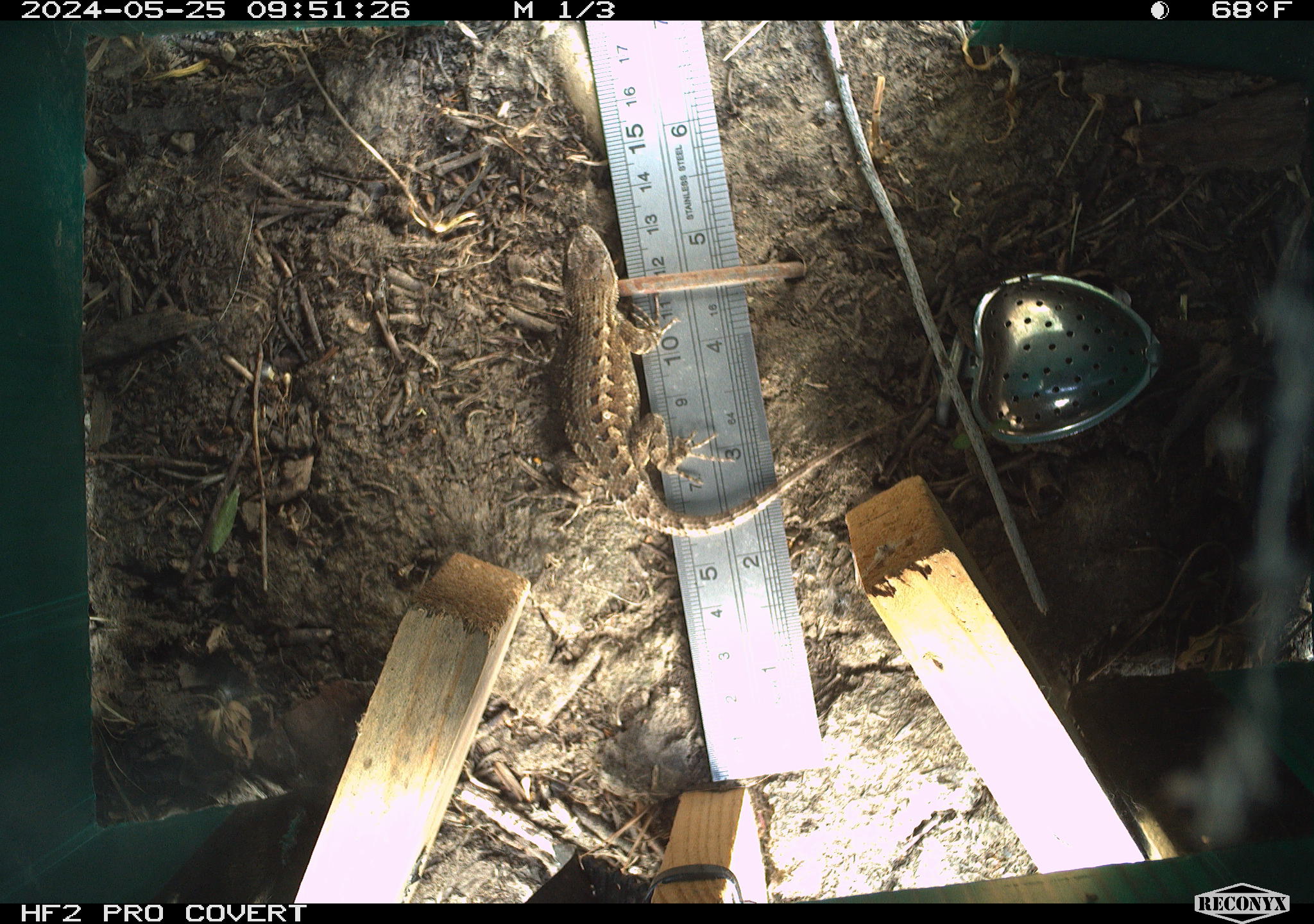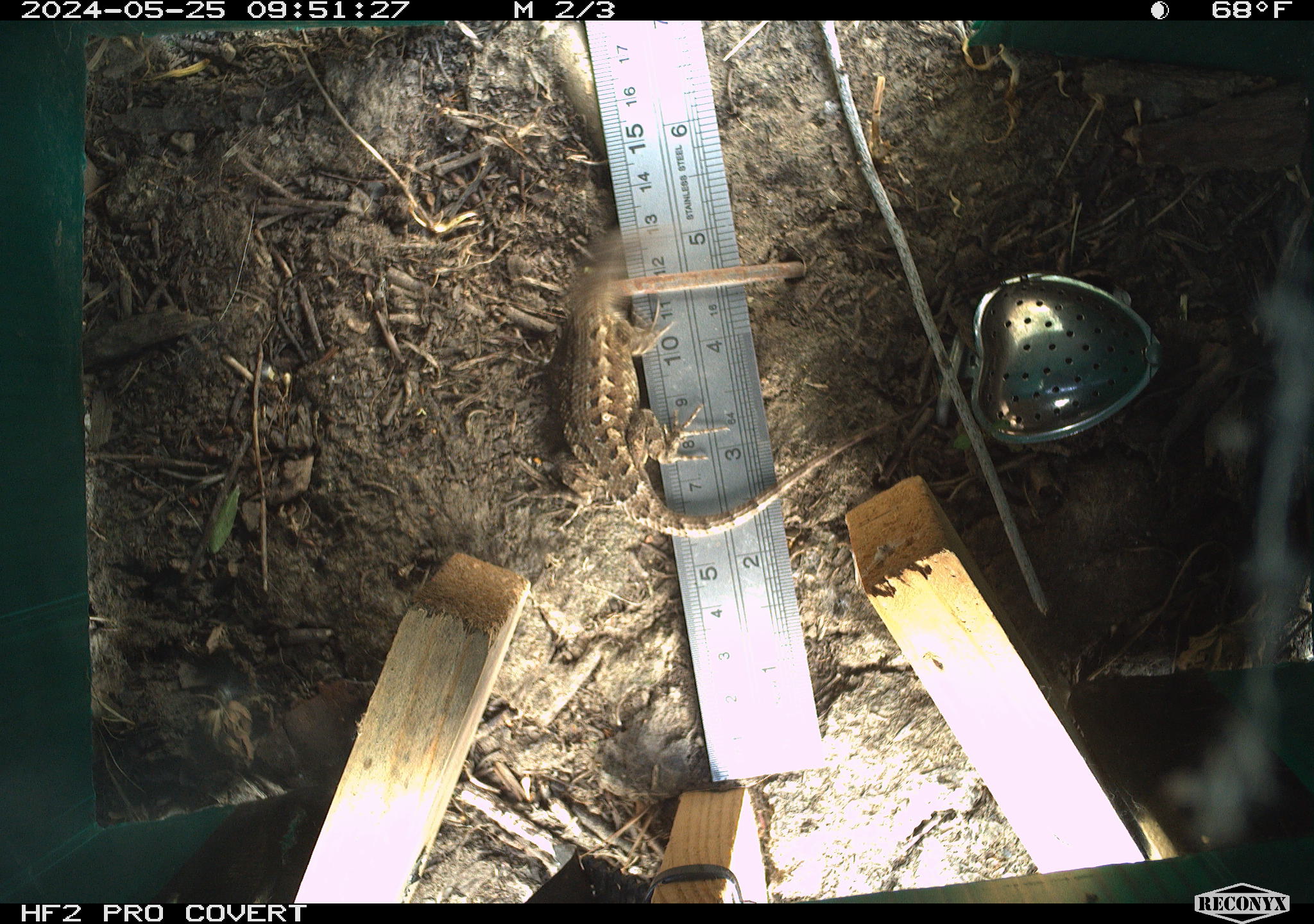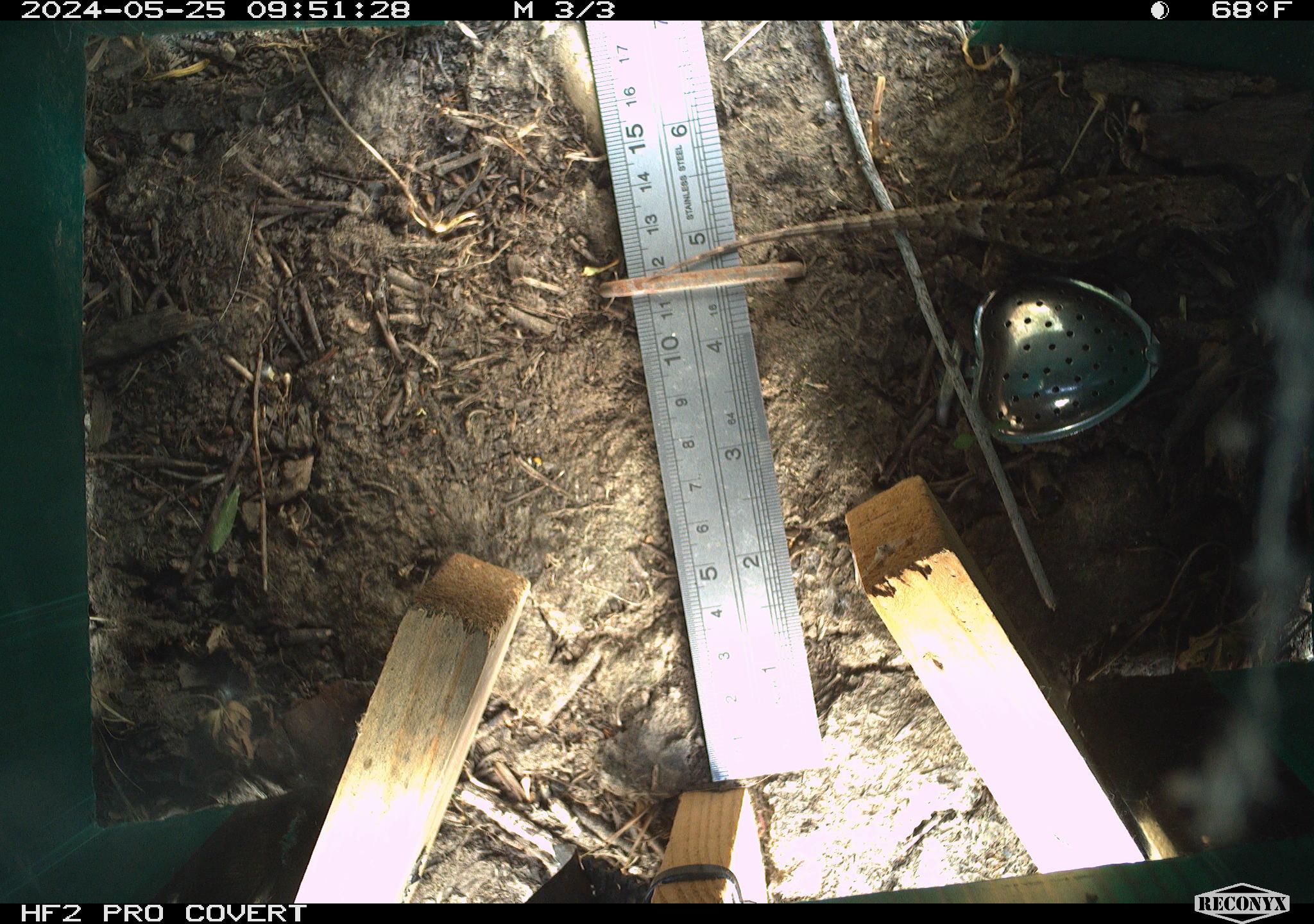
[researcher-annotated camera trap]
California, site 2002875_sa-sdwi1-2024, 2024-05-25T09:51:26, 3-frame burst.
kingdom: Animalia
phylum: Chordata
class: Reptilia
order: Squamata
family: Phrynosomatidae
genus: Sceloporus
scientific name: Sceloporus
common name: spiny lizards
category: sceloporus species